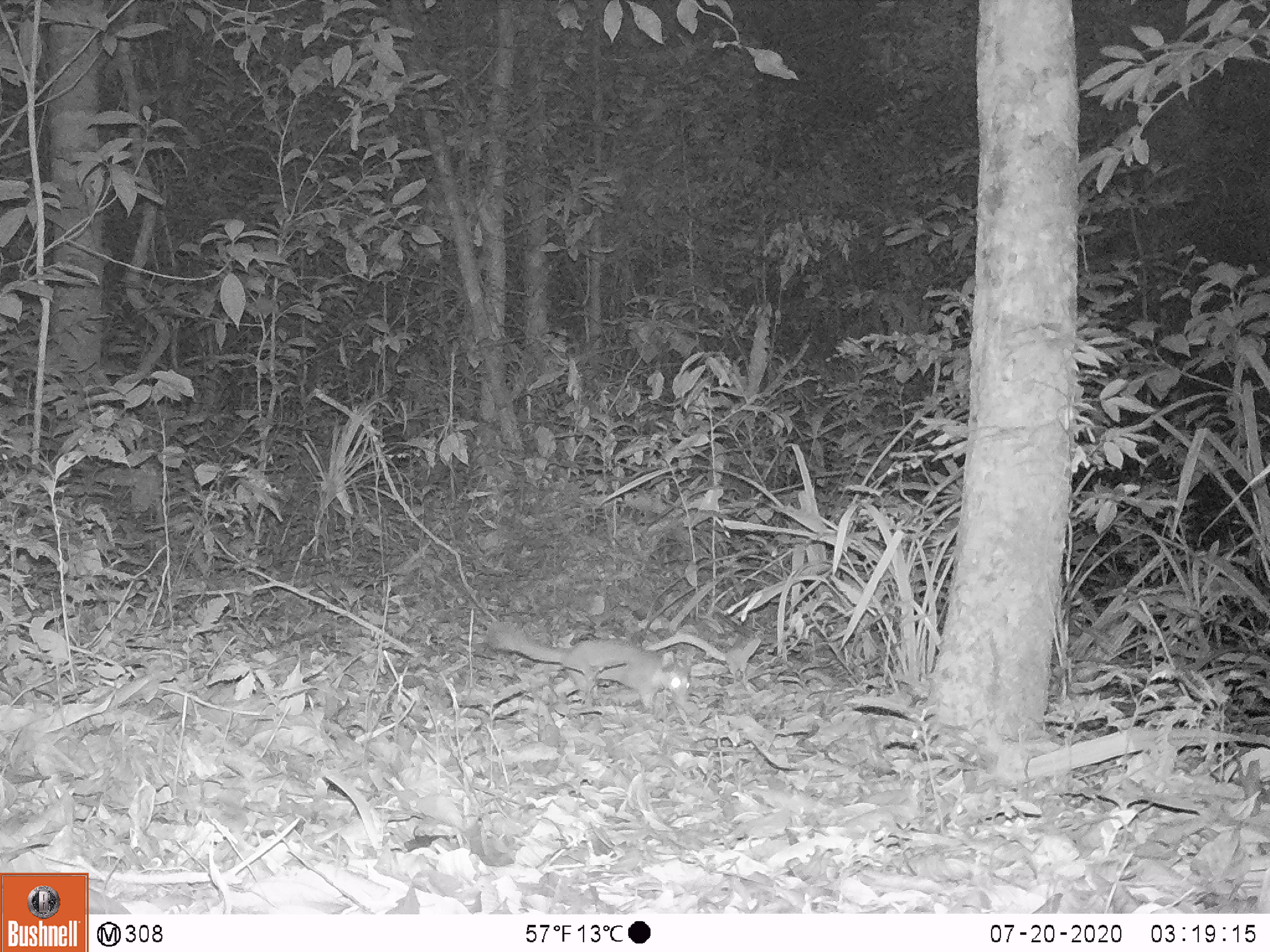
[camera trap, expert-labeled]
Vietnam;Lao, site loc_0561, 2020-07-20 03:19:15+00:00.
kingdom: Animalia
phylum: Chordata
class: Mammalia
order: Carnivora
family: Mustelidae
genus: Melogale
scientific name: Melogale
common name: ferret badger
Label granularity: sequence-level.